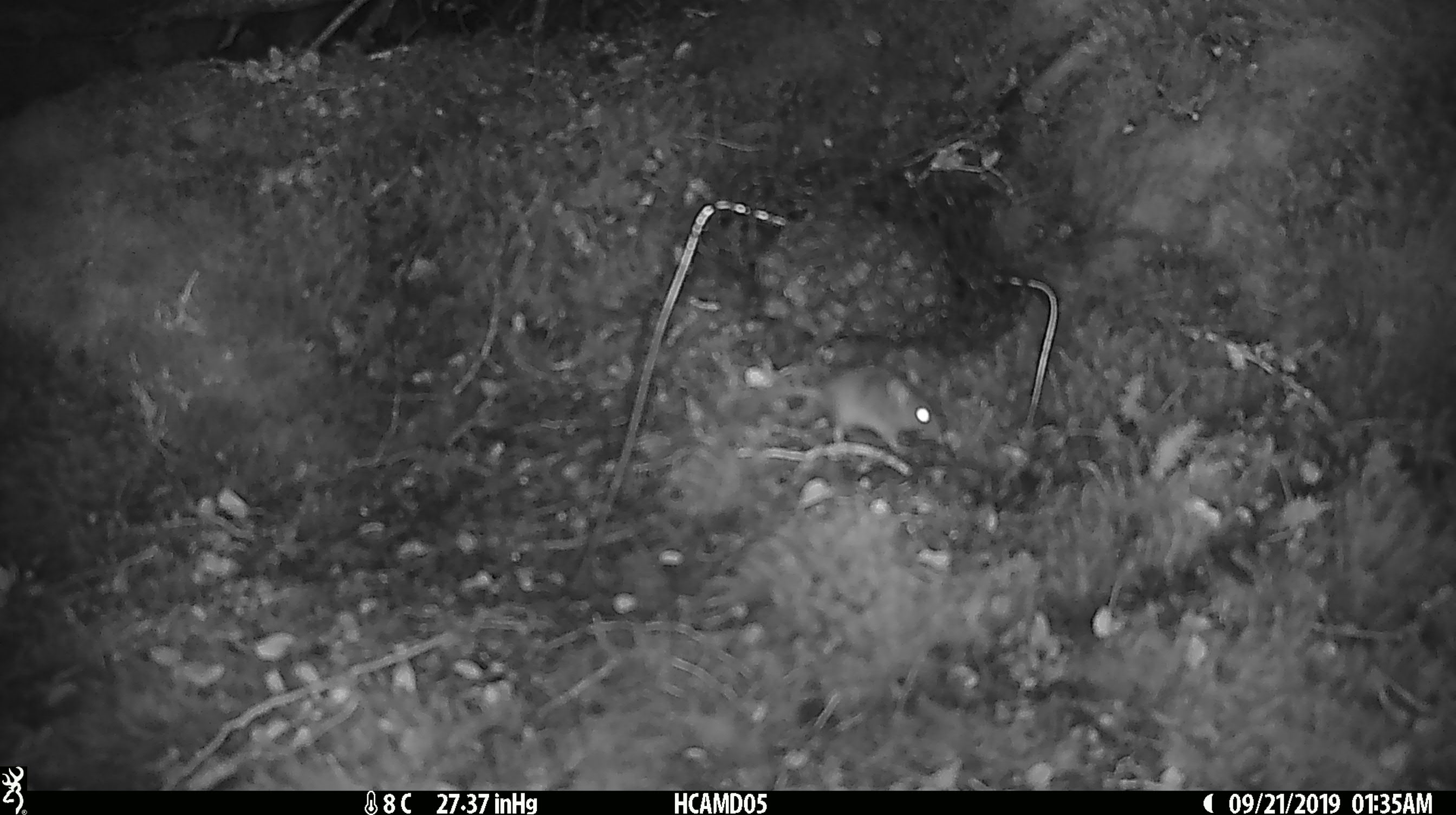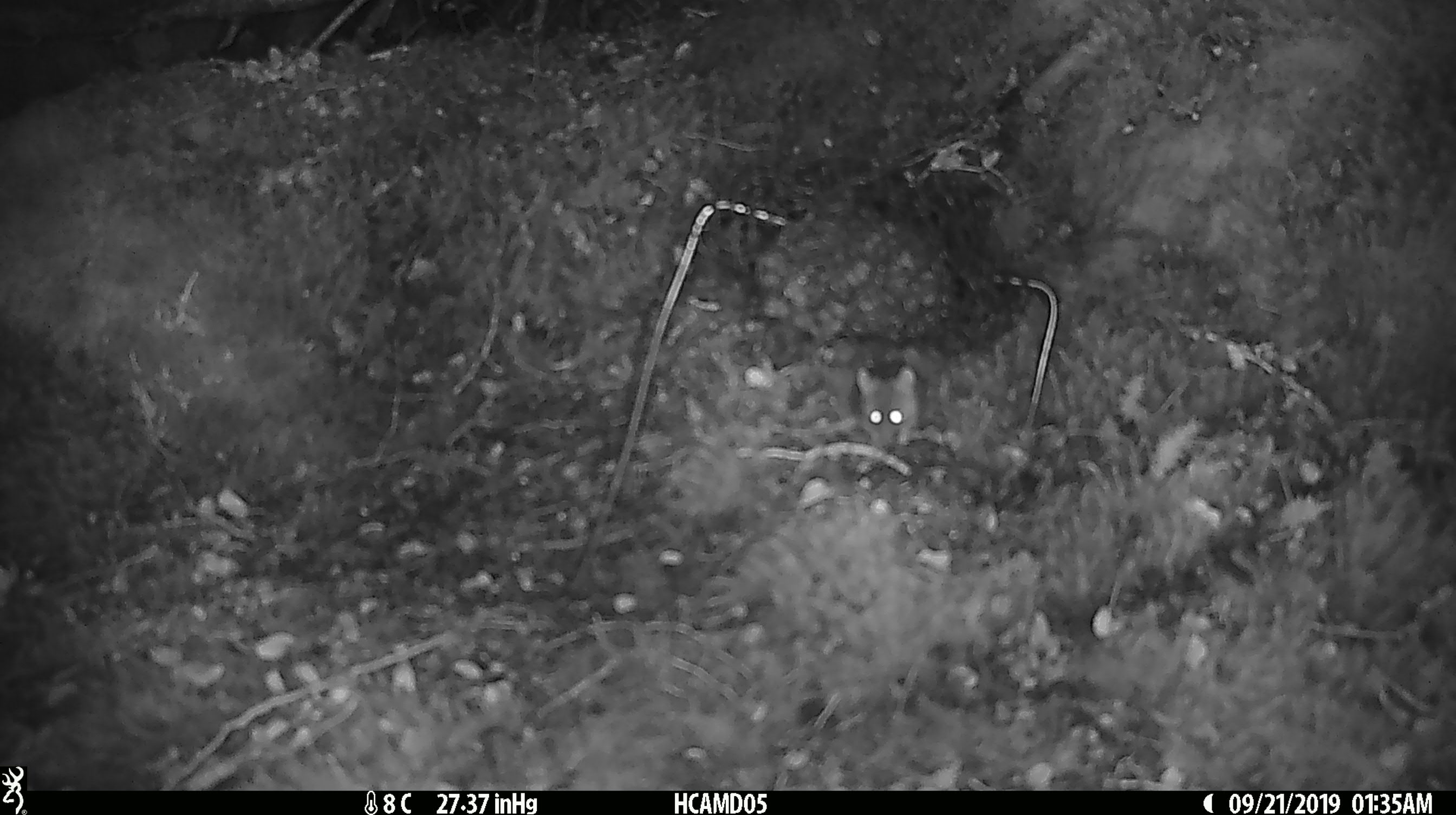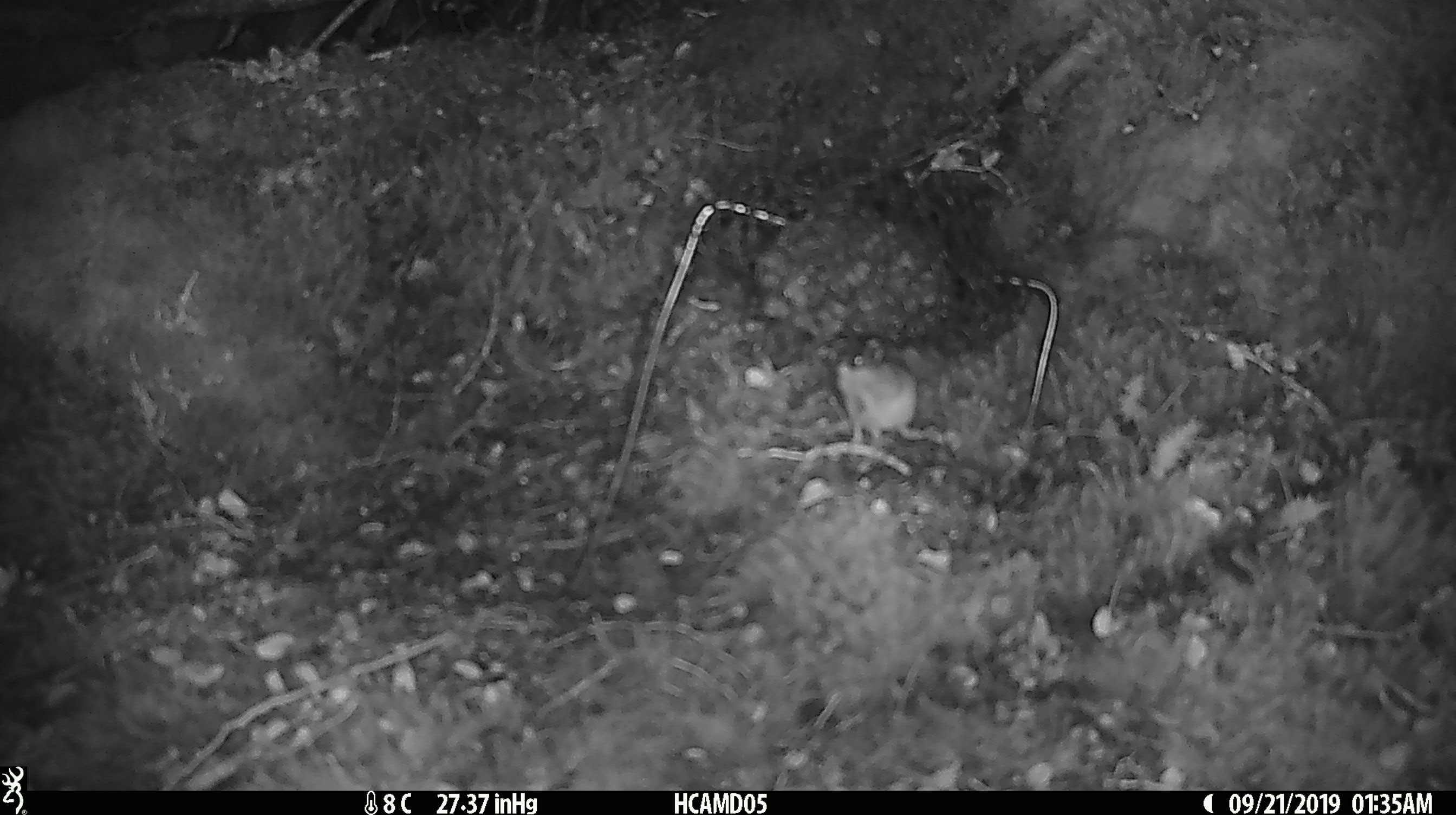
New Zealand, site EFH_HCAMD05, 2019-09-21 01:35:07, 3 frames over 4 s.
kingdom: Animalia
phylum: Chordata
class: Mammalia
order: Rodentia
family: Muridae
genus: Mus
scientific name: Mus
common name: mouse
Mouse (Mus).